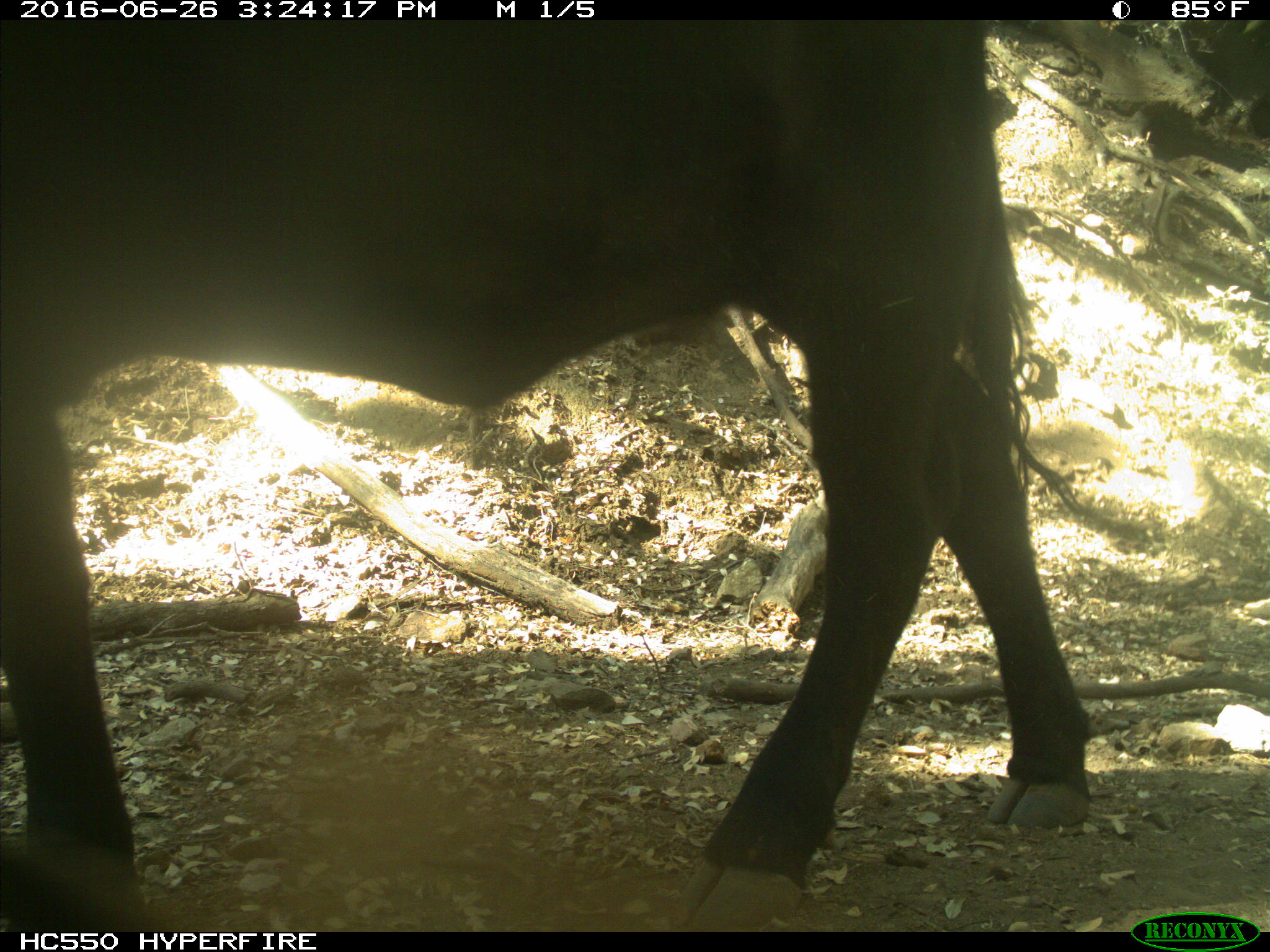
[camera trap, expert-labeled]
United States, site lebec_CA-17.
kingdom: Animalia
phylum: Chordata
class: Mammalia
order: Artiodactyla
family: Bovidae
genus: Bos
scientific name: Bos taurus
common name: domestic cow